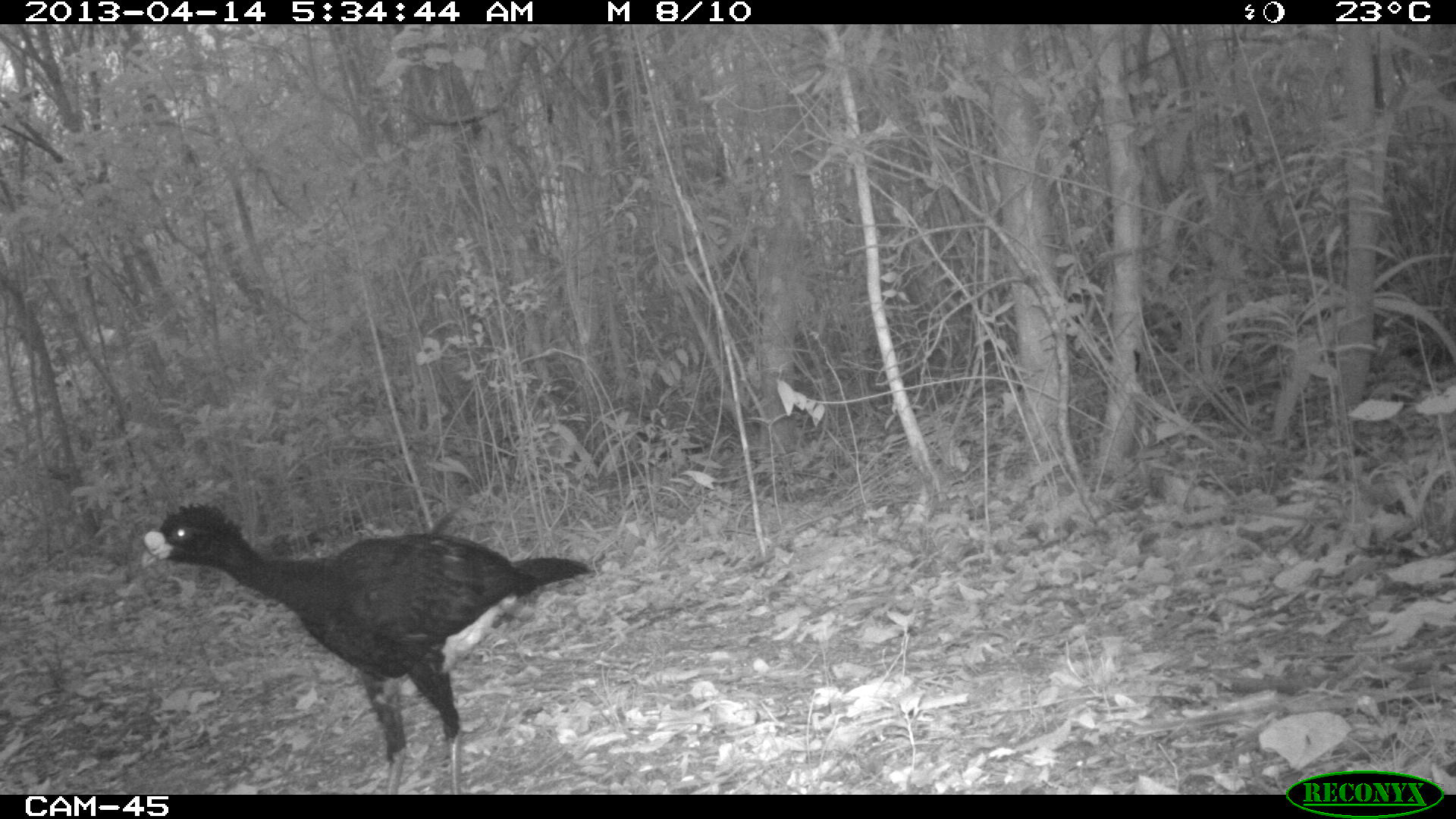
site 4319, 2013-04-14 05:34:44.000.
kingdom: Animalia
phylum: Chordata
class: Aves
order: Galliformes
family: Cracidae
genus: Crax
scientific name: Crax rubra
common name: great curassow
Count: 1.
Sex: male.